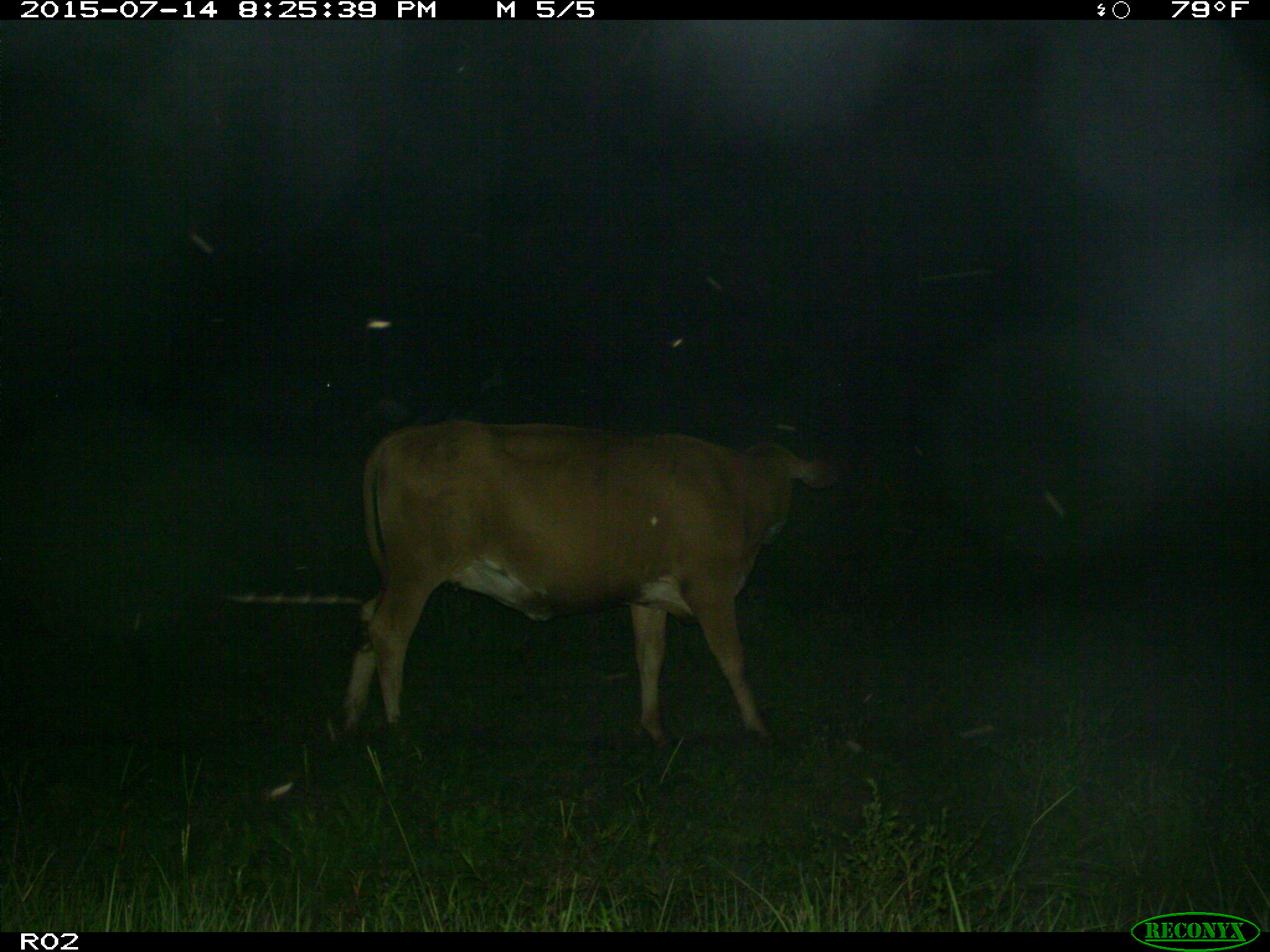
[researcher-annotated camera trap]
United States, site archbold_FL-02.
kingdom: Animalia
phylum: Chordata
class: Mammalia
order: Artiodactyla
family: Bovidae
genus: Bos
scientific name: Bos taurus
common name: domestic cow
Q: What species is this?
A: Bos taurus (domestic cow).